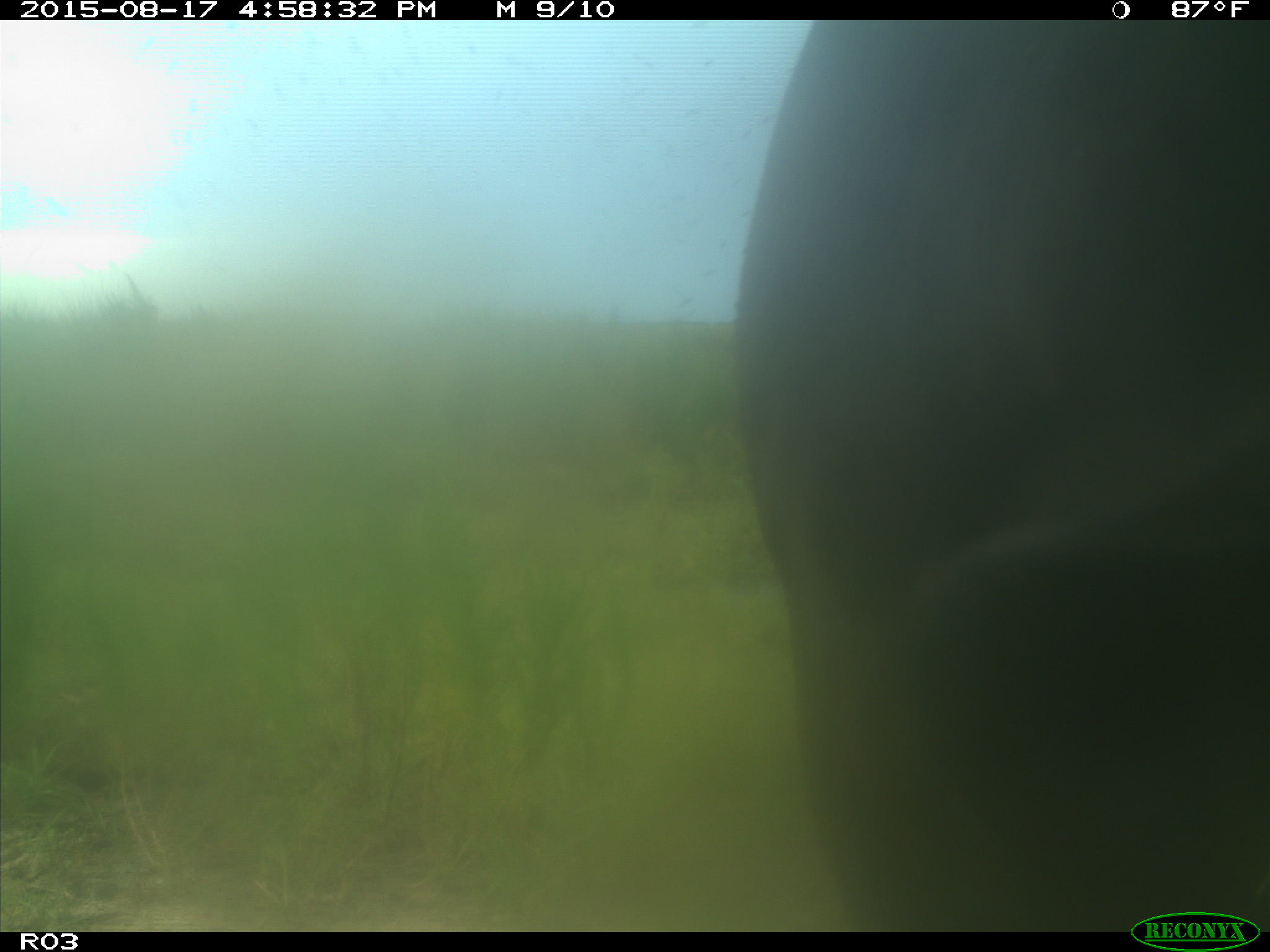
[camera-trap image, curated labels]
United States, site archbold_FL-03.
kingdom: Animalia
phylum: Chordata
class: Mammalia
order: Artiodactyla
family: Bovidae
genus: Bos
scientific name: Bos taurus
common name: domestic cow